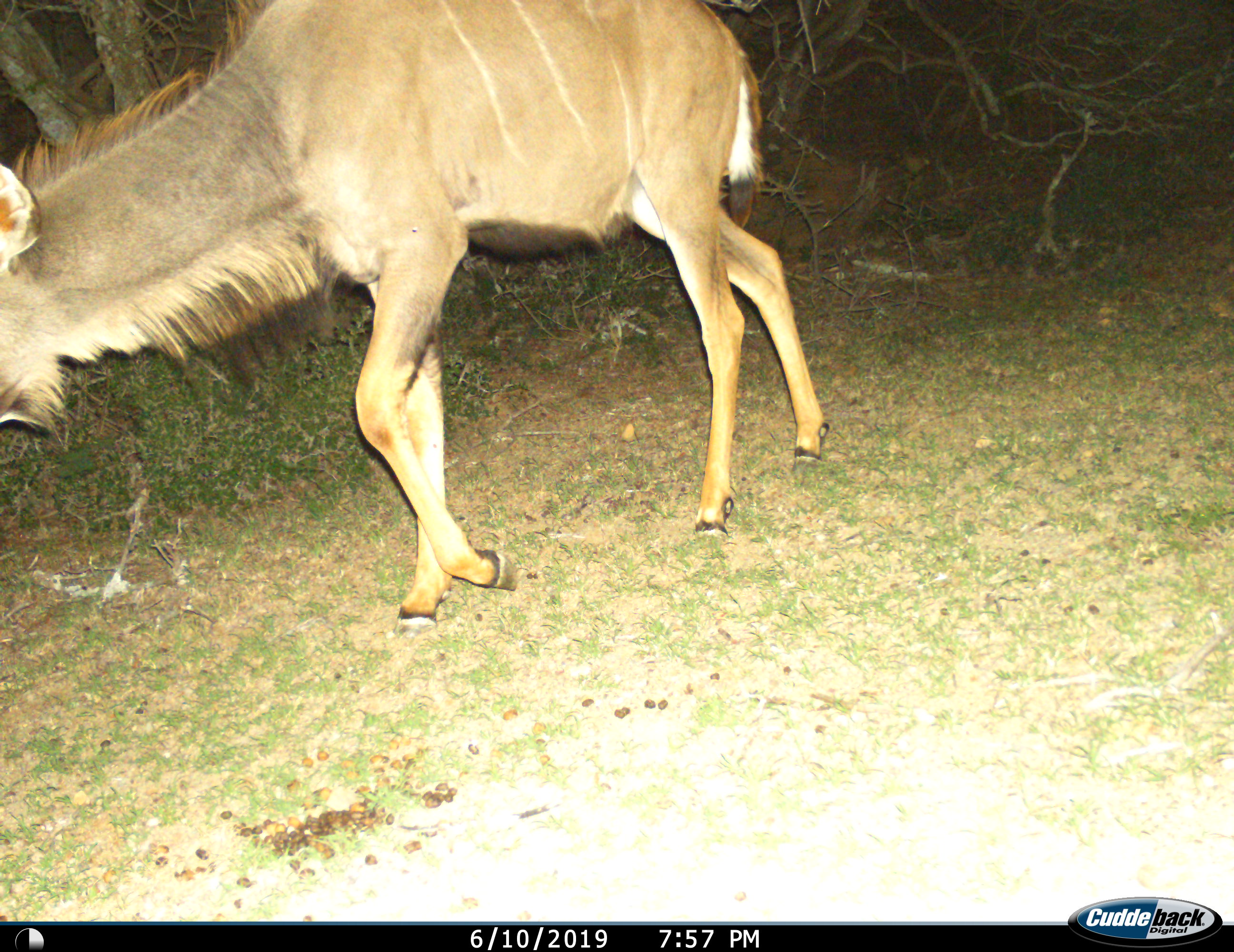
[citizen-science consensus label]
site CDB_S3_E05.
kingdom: Animalia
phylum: Chordata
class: Mammalia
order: Artiodactyla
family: Bovidae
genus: Tragelaphus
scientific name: Tragelaphus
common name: kudu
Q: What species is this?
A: Kudu (Tragelaphus).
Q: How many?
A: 1.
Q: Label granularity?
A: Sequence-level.